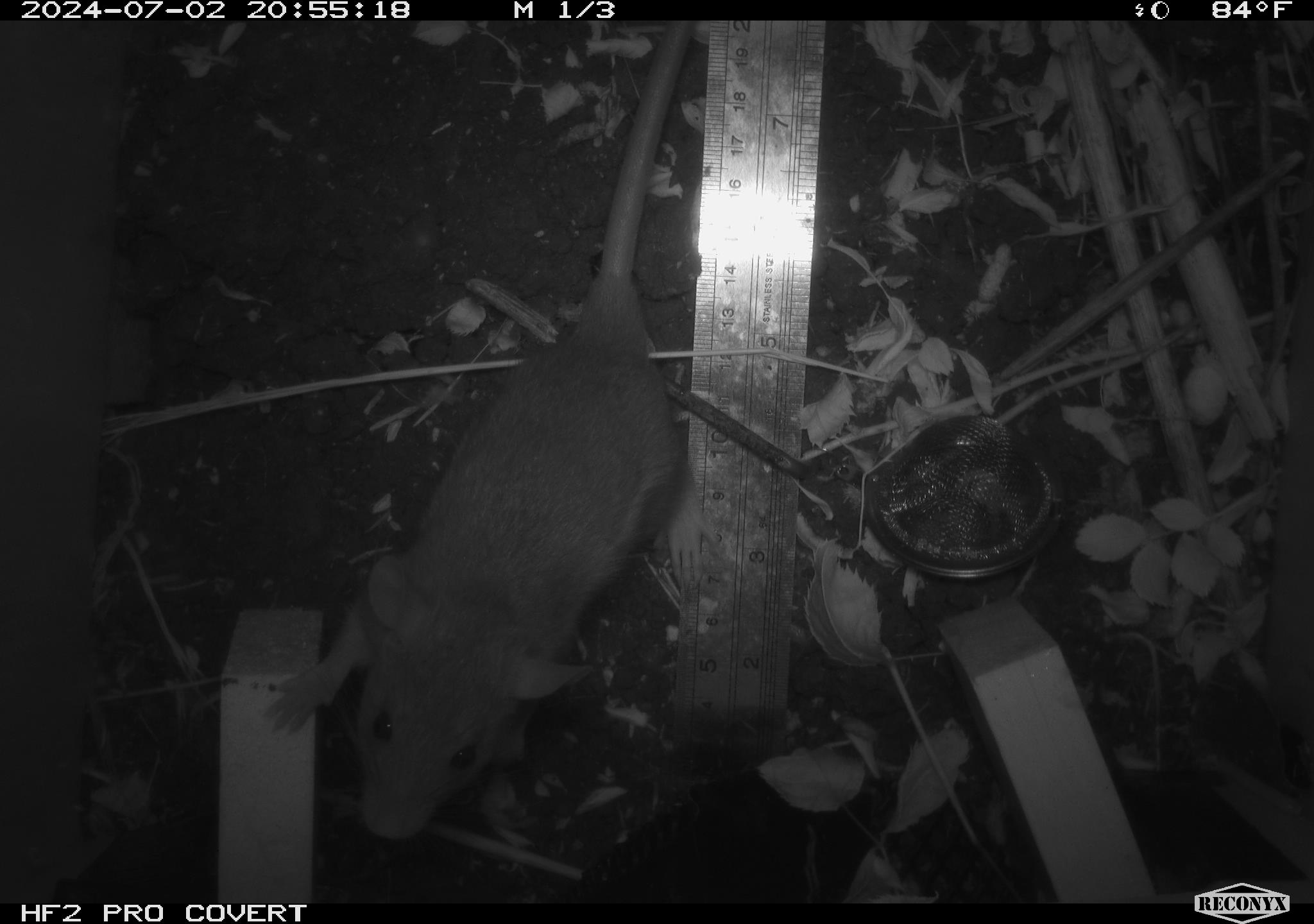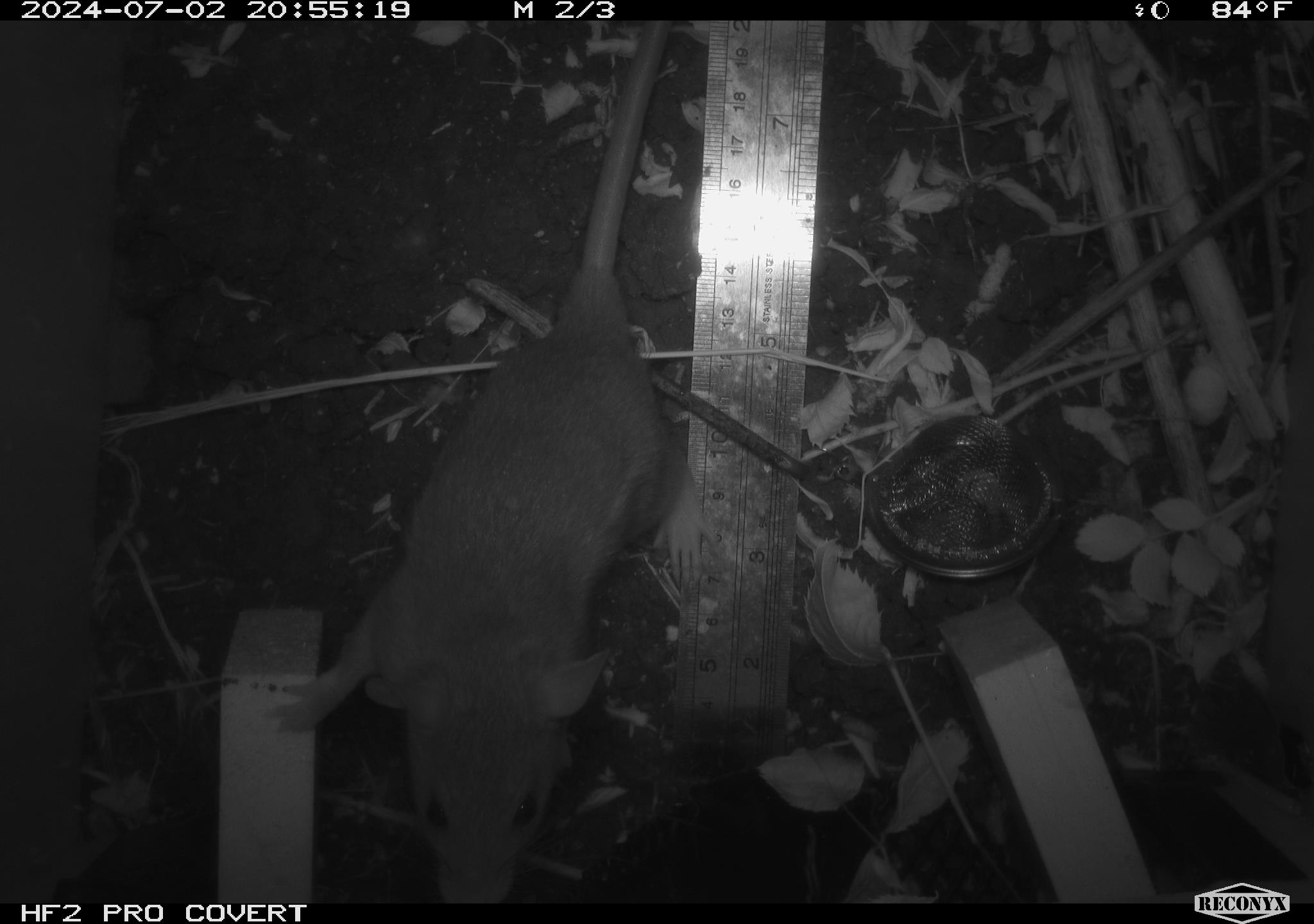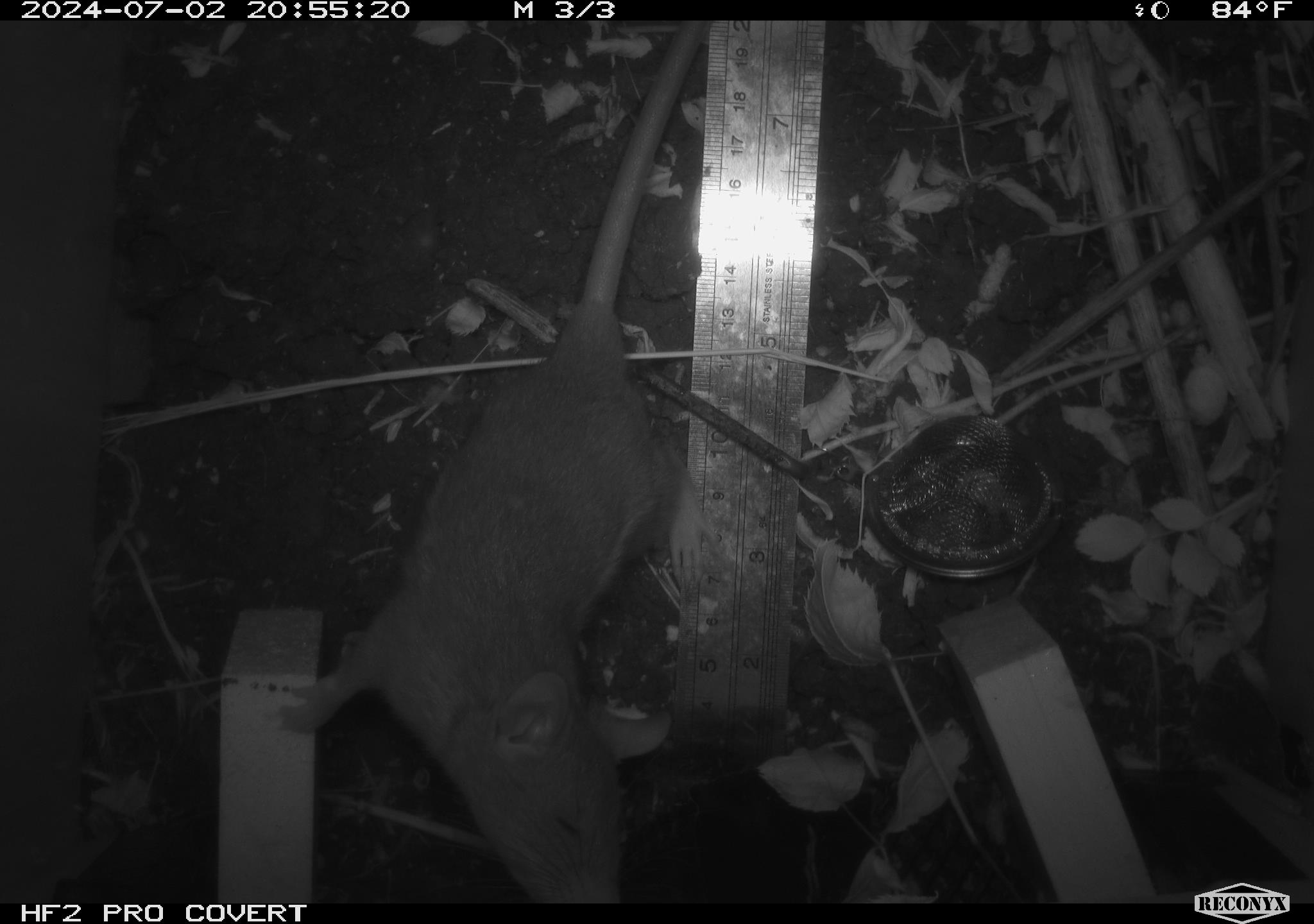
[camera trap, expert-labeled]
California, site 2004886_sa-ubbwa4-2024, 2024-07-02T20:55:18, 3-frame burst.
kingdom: Animalia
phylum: Chordata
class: Mammalia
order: Rodentia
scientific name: Rodentia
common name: woodrat or rat or mouse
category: woodrat or rat or mouse species